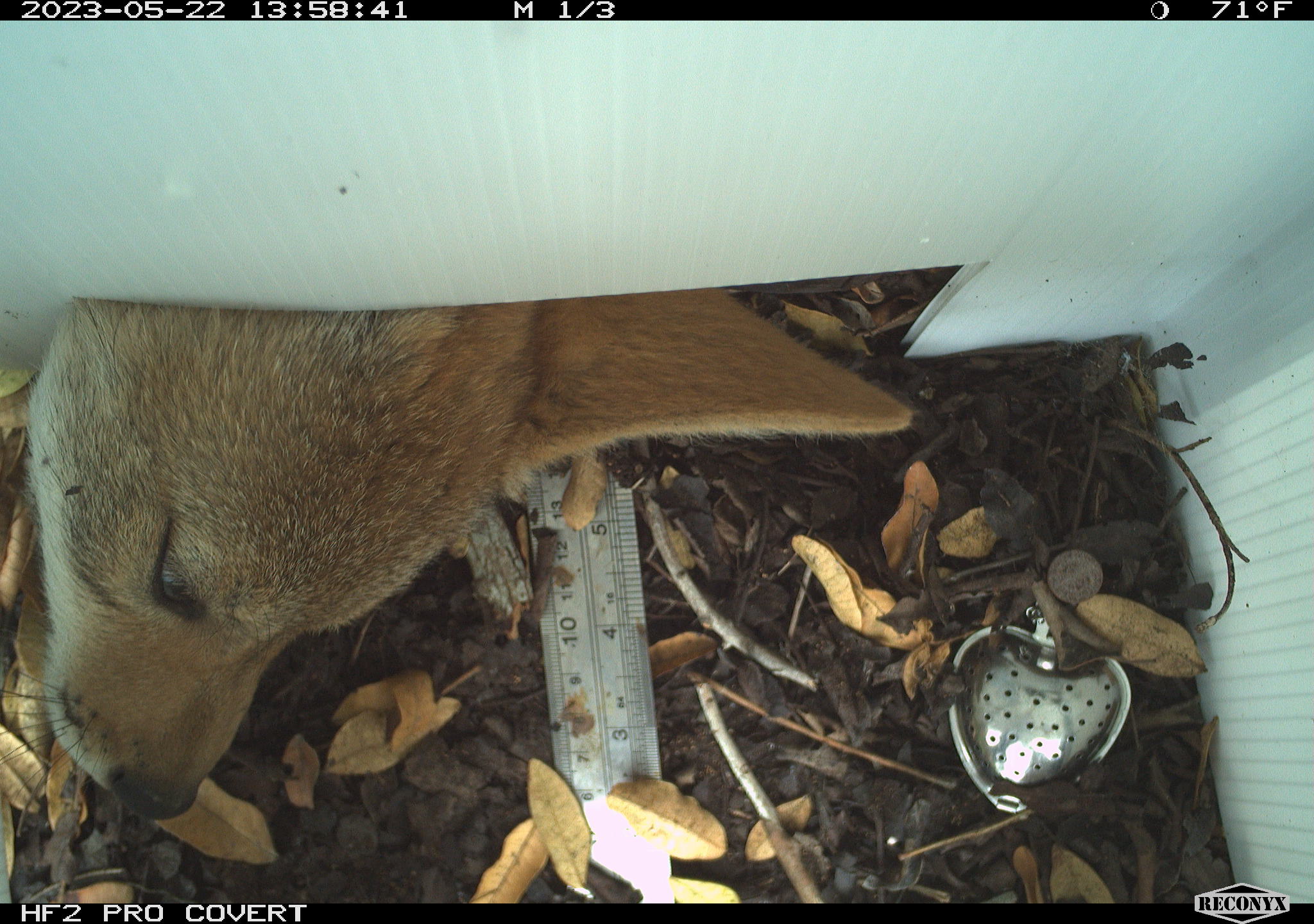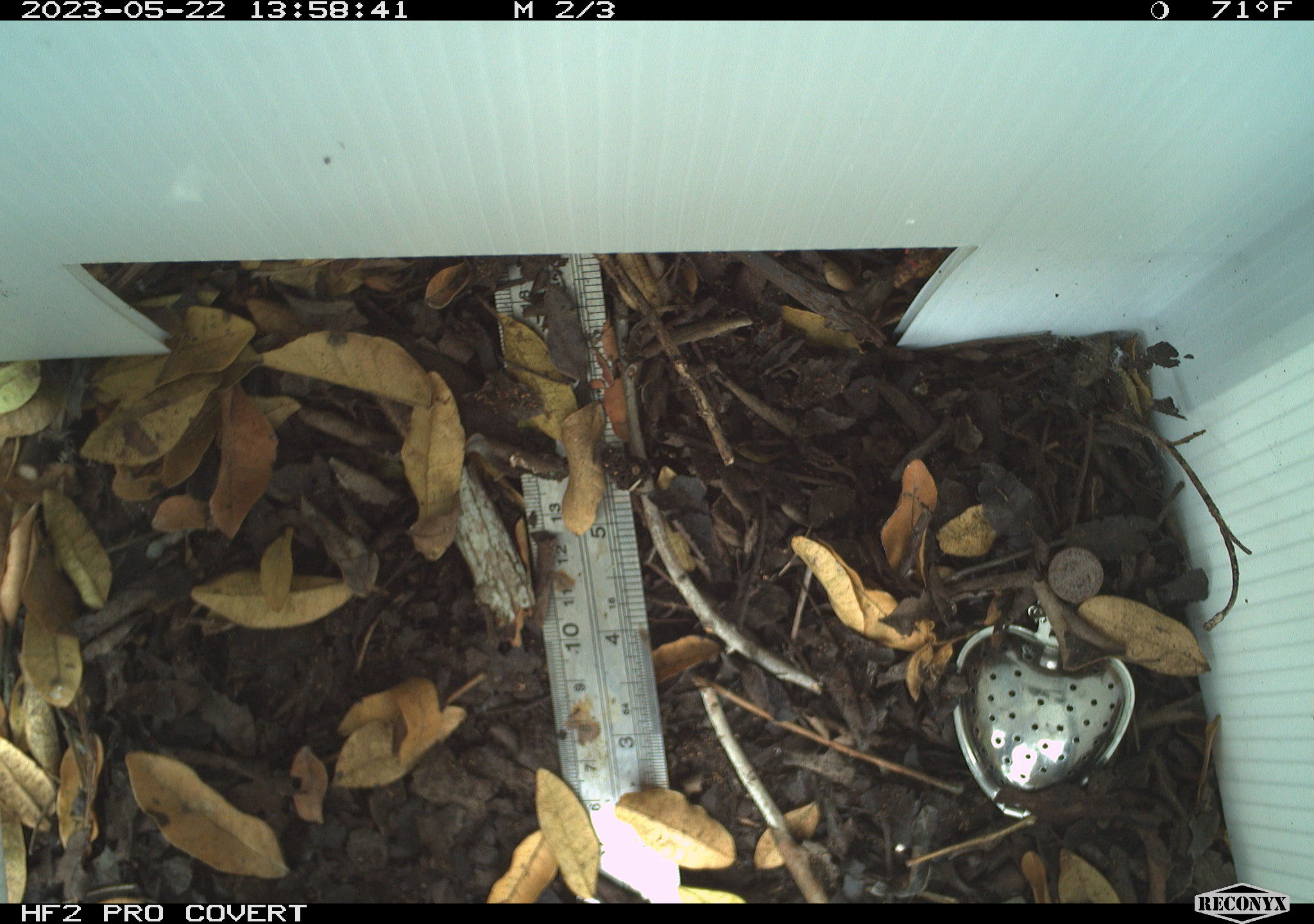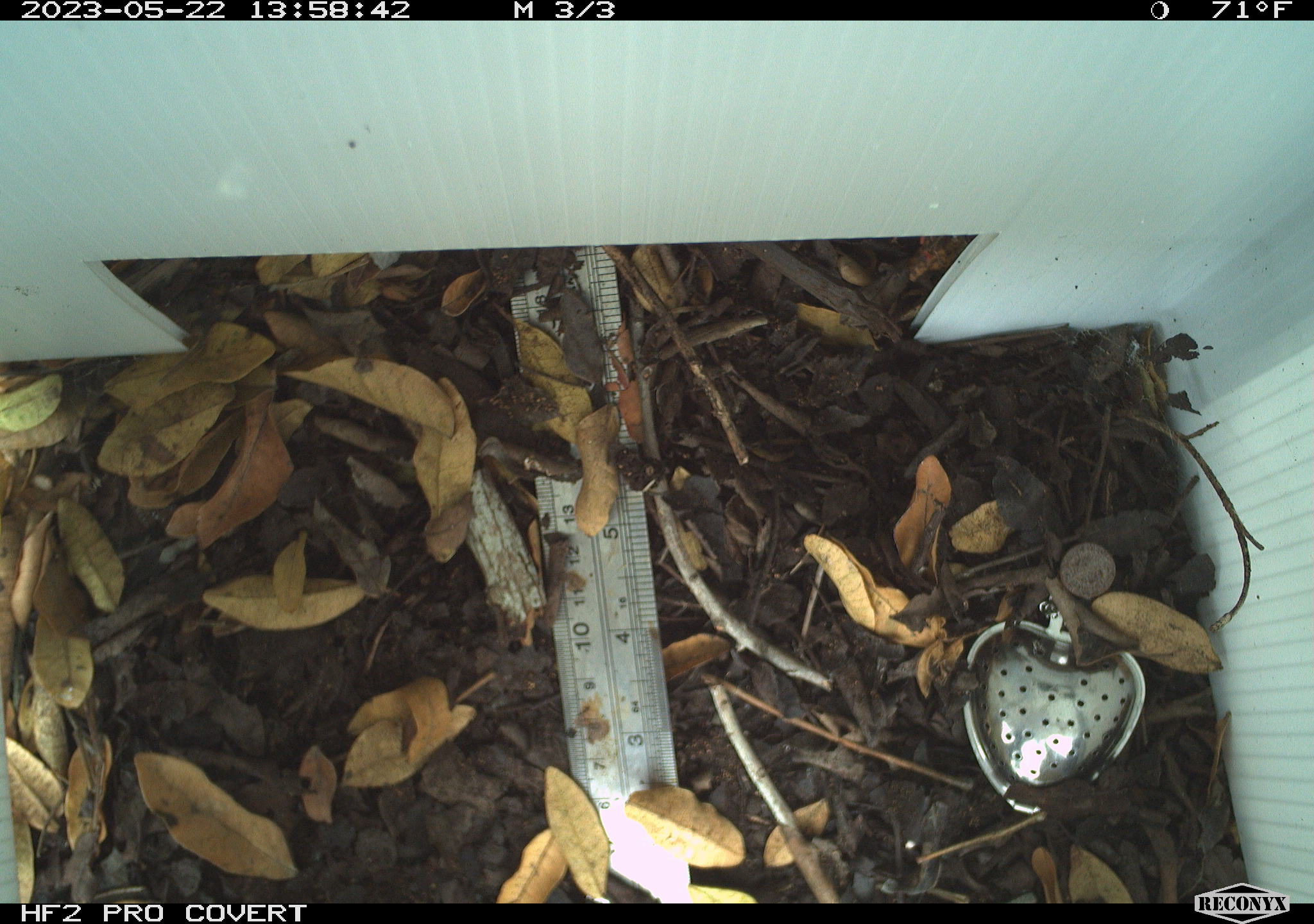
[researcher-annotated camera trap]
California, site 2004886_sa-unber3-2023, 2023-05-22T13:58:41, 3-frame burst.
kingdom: Animalia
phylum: Chordata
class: Mammalia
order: Carnivora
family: Canidae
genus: Canis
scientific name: Canis latrans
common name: coyote